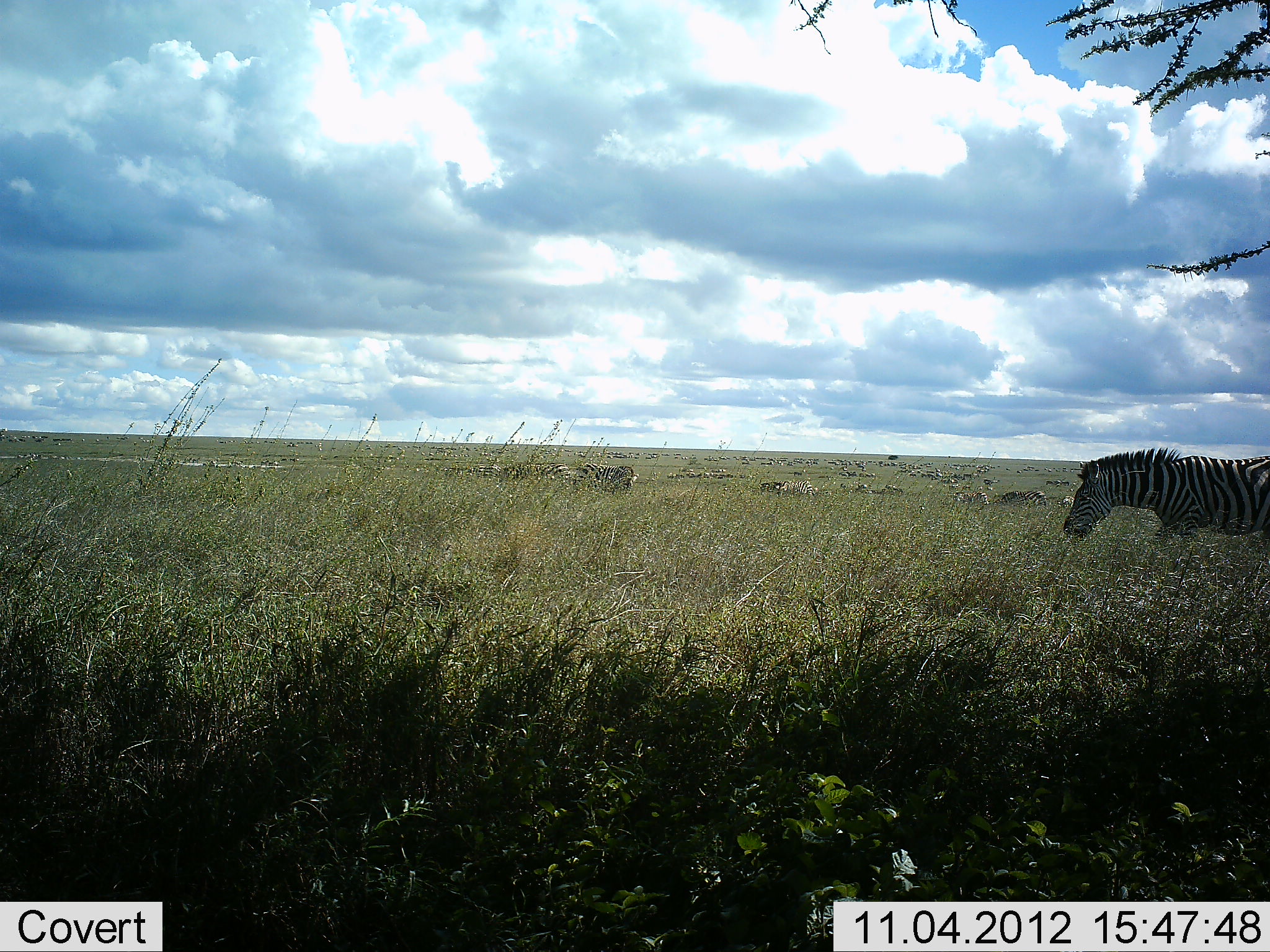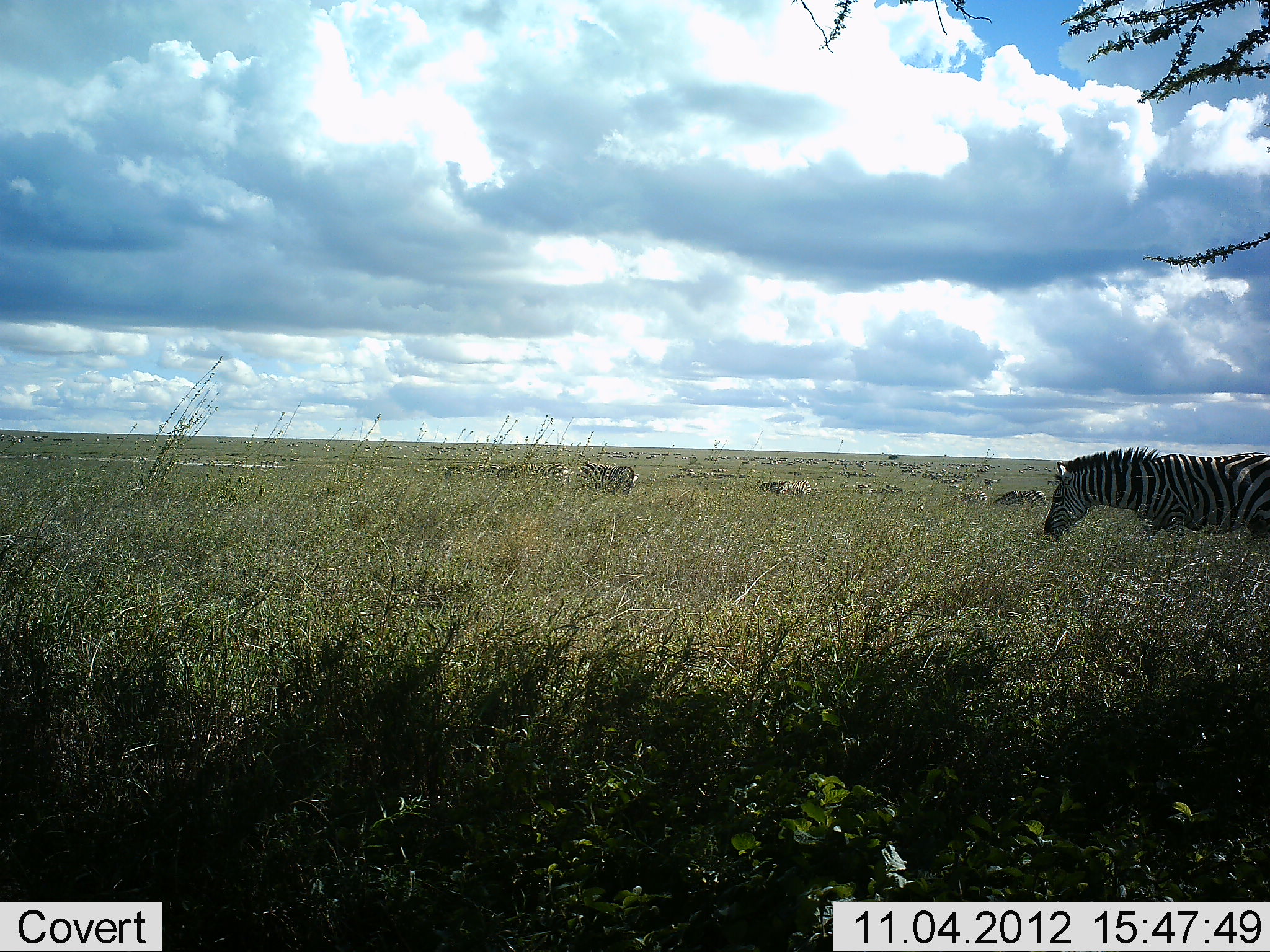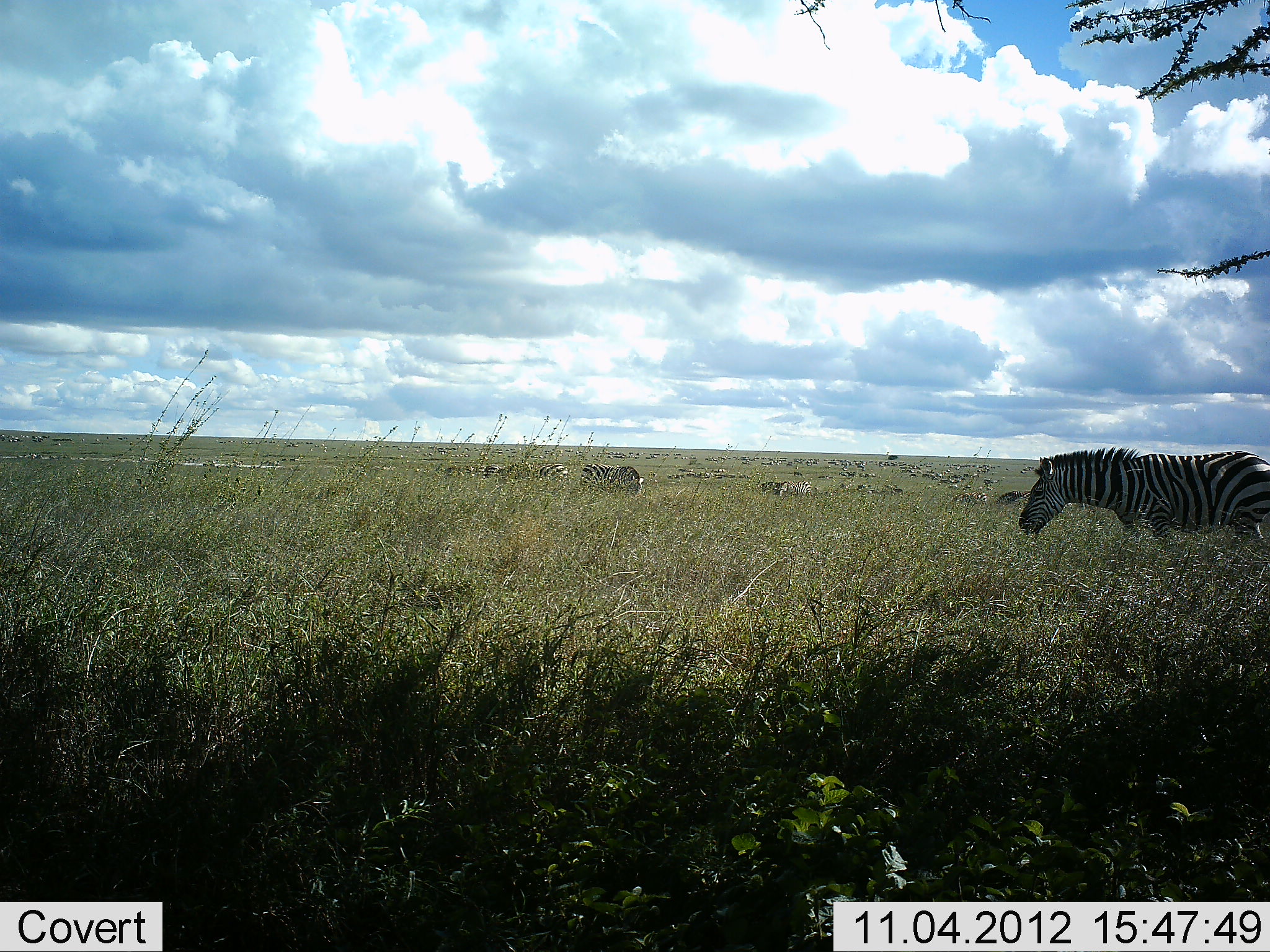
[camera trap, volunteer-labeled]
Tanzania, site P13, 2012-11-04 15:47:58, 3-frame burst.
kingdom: Animalia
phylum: Chordata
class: Mammalia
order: Perissodactyla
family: Equidae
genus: Equus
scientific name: Equus quagga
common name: plains zebra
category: zebra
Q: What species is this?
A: Zebra (plains zebra) (Equus quagga).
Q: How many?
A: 3.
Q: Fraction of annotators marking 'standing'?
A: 50%.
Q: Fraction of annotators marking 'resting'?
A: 10%.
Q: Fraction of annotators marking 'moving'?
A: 40%.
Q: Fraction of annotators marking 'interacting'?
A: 0%.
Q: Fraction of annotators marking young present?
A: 0%.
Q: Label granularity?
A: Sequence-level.